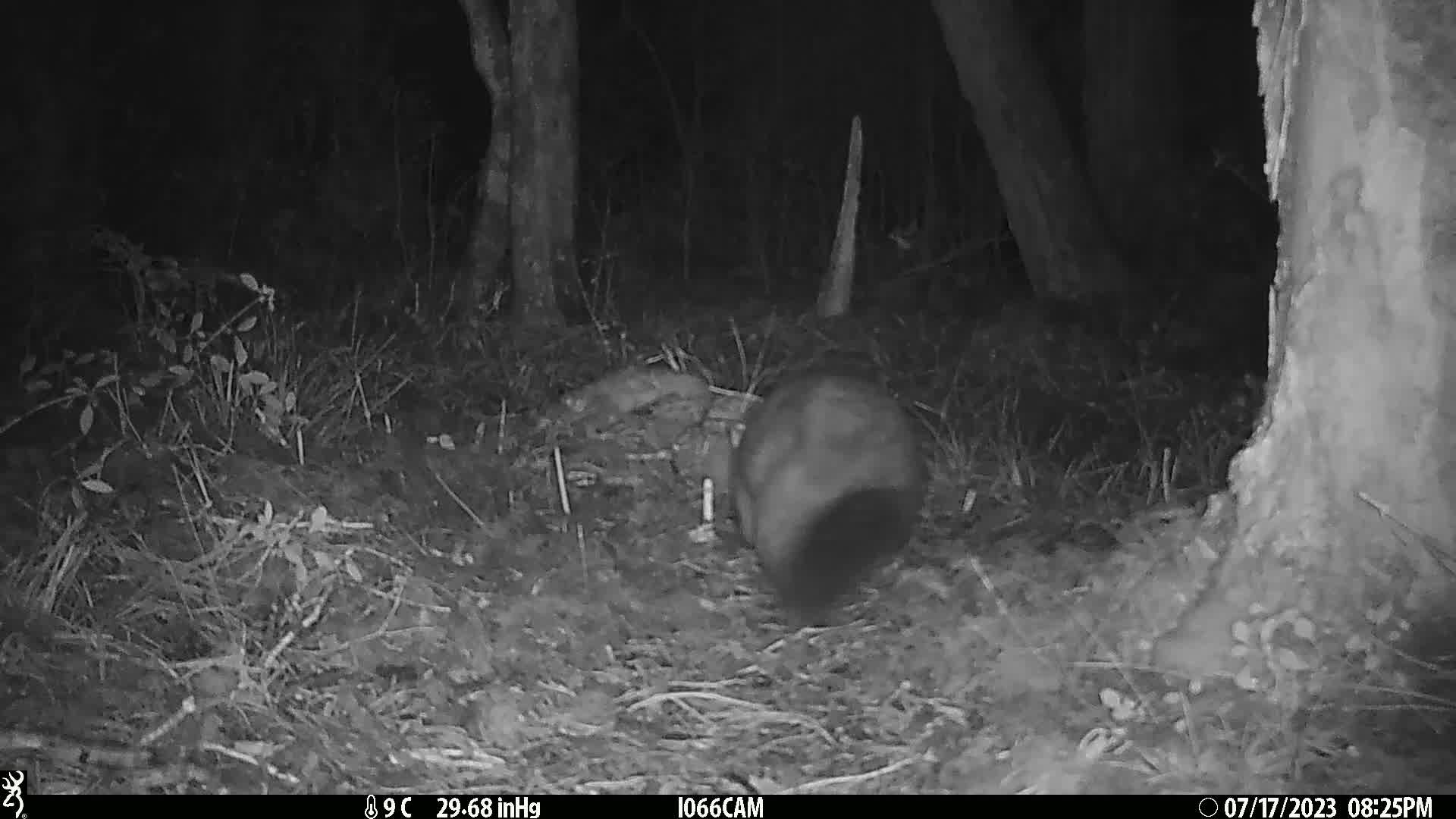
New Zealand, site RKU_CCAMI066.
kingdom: Animalia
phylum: Chordata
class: Mammalia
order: Diprotodontia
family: Phalangeridae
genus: Trichosurus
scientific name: Trichosurus vulpecula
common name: common brushtail possum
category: possum